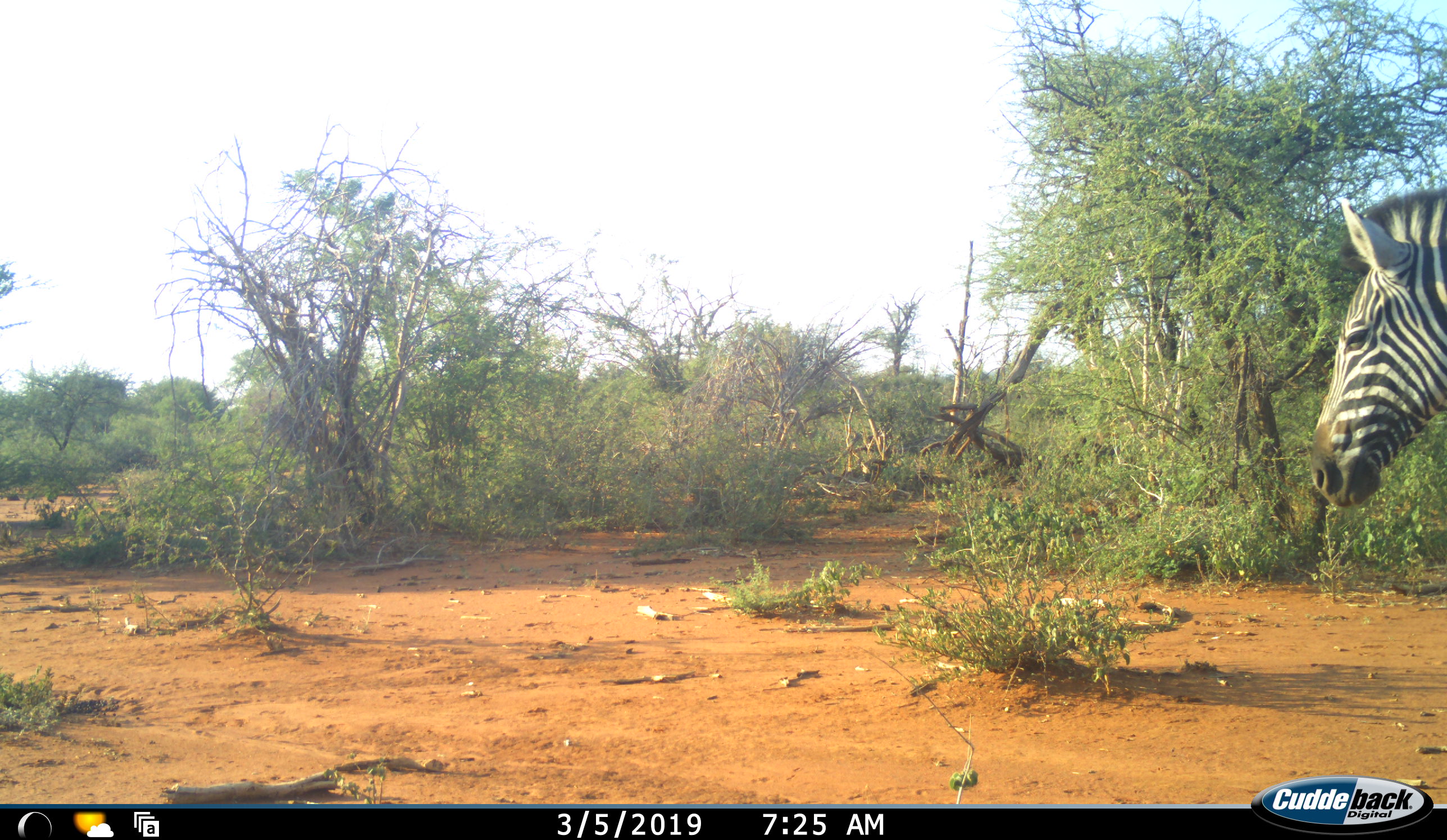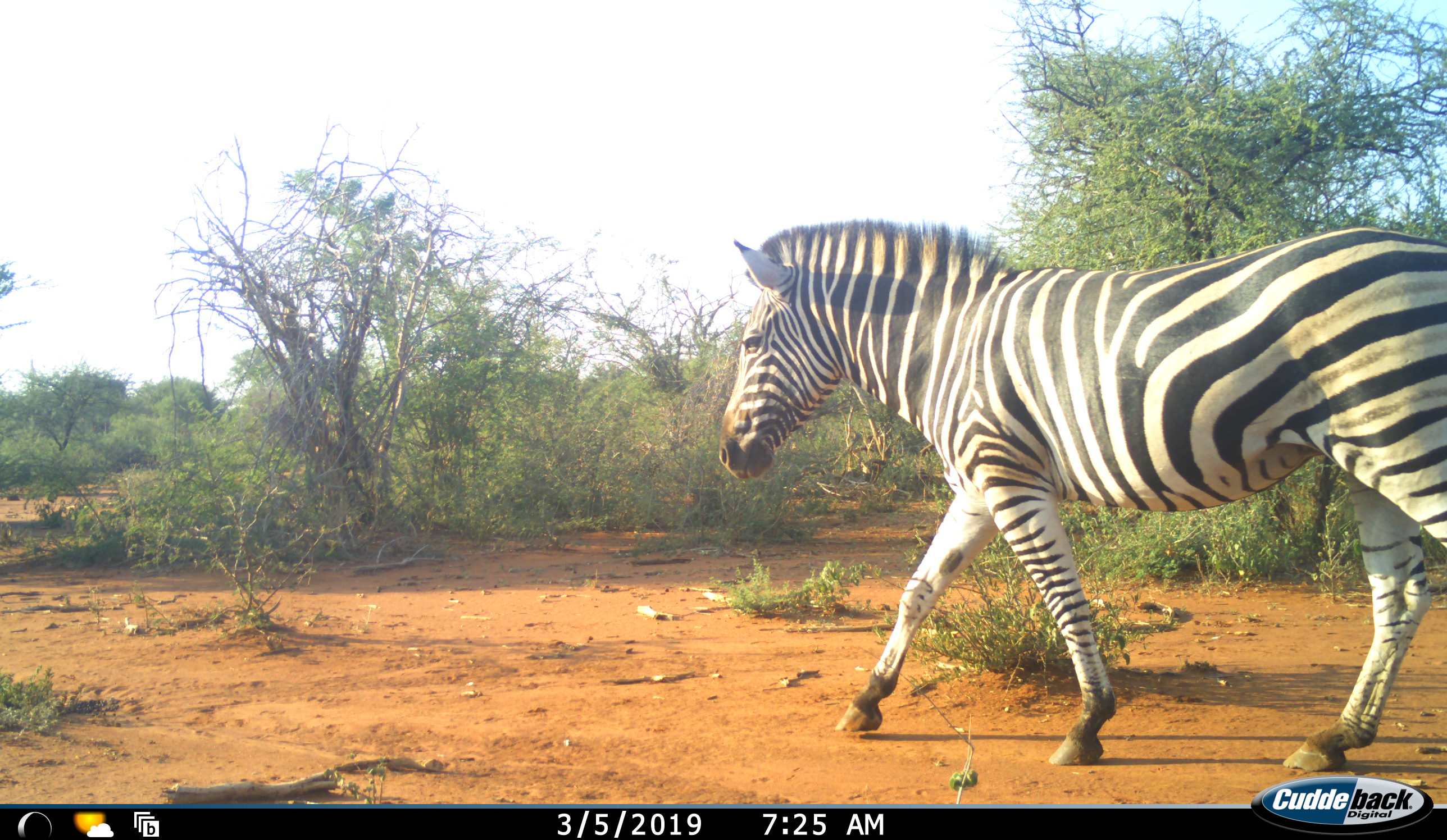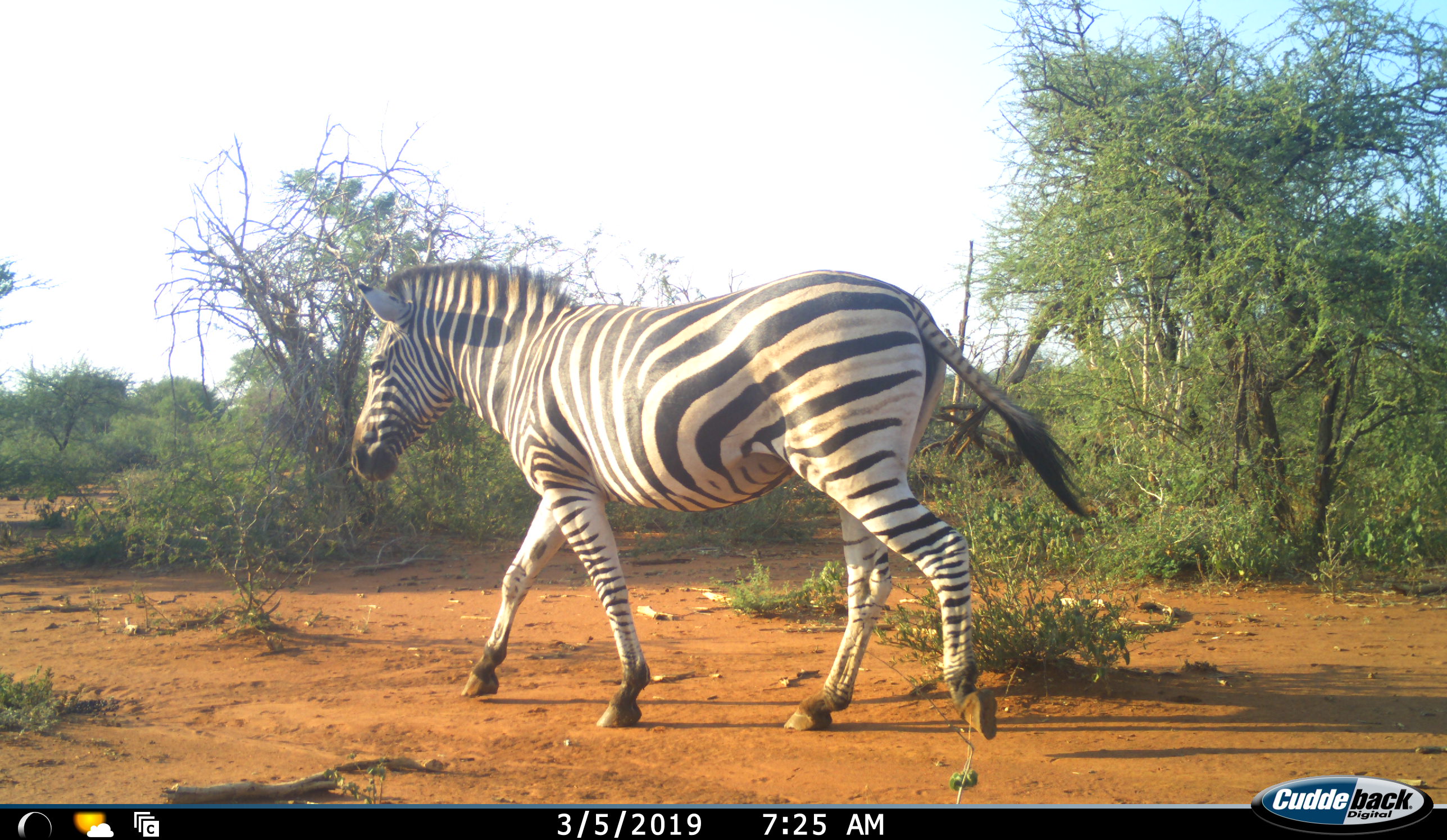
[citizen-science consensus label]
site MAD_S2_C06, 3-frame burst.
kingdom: Animalia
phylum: Chordata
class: Mammalia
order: Perissodactyla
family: Equidae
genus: Equus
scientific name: Equus quagga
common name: plains zebra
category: zebraplains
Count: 1.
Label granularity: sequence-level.